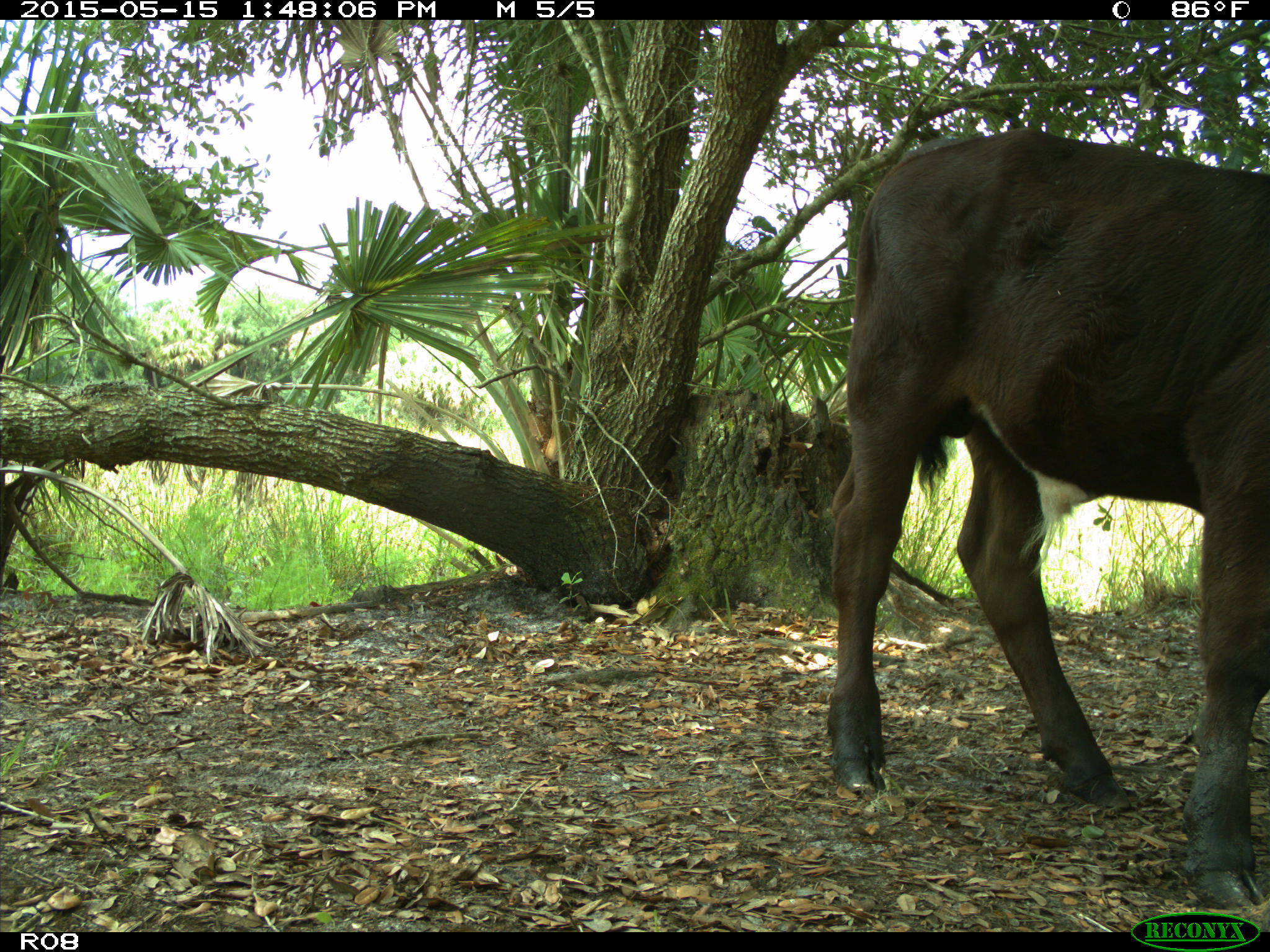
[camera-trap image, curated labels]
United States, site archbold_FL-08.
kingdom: Animalia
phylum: Chordata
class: Mammalia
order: Artiodactyla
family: Bovidae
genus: Bos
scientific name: Bos taurus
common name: domestic cow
Bos taurus (domestic cow).